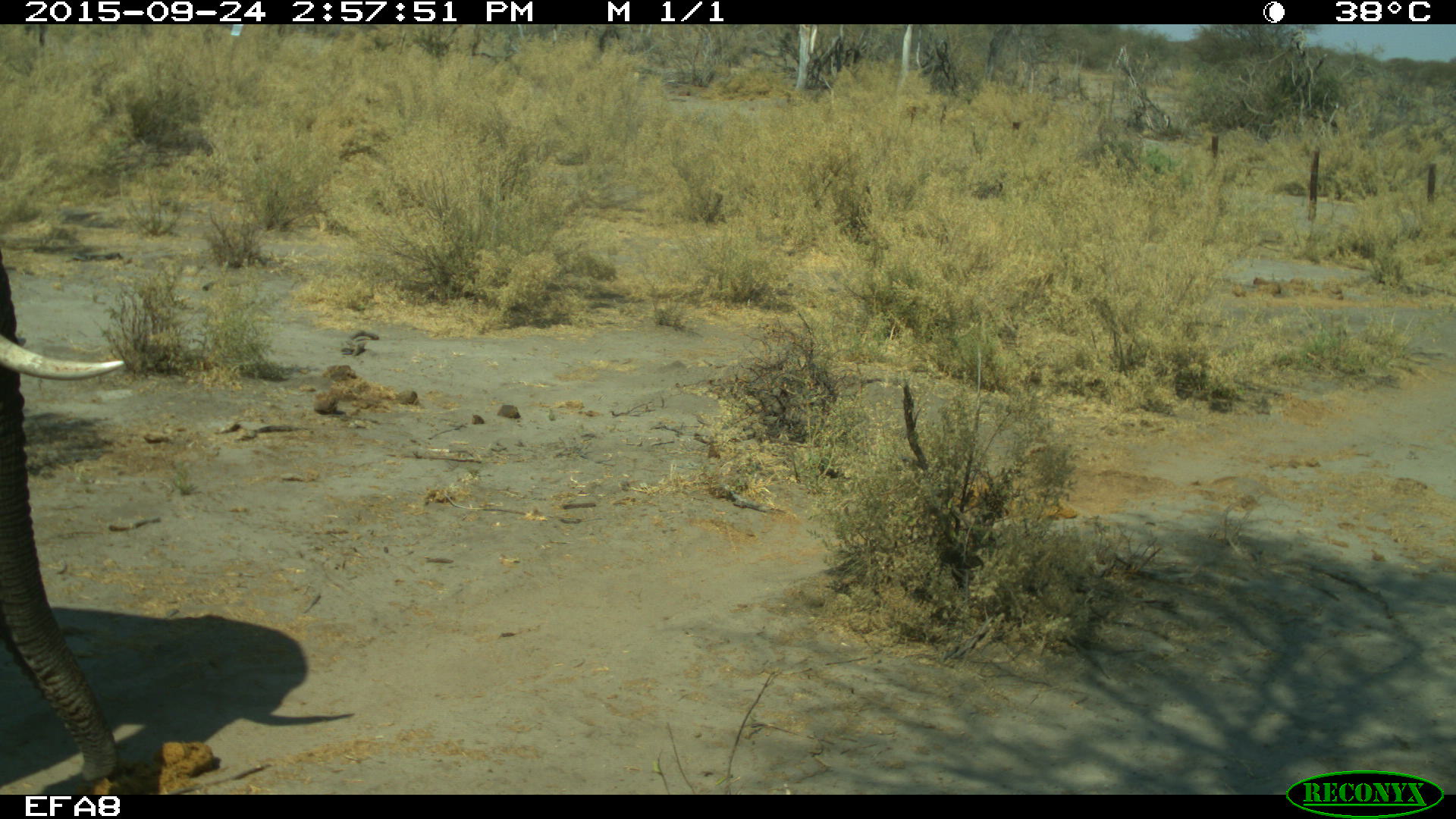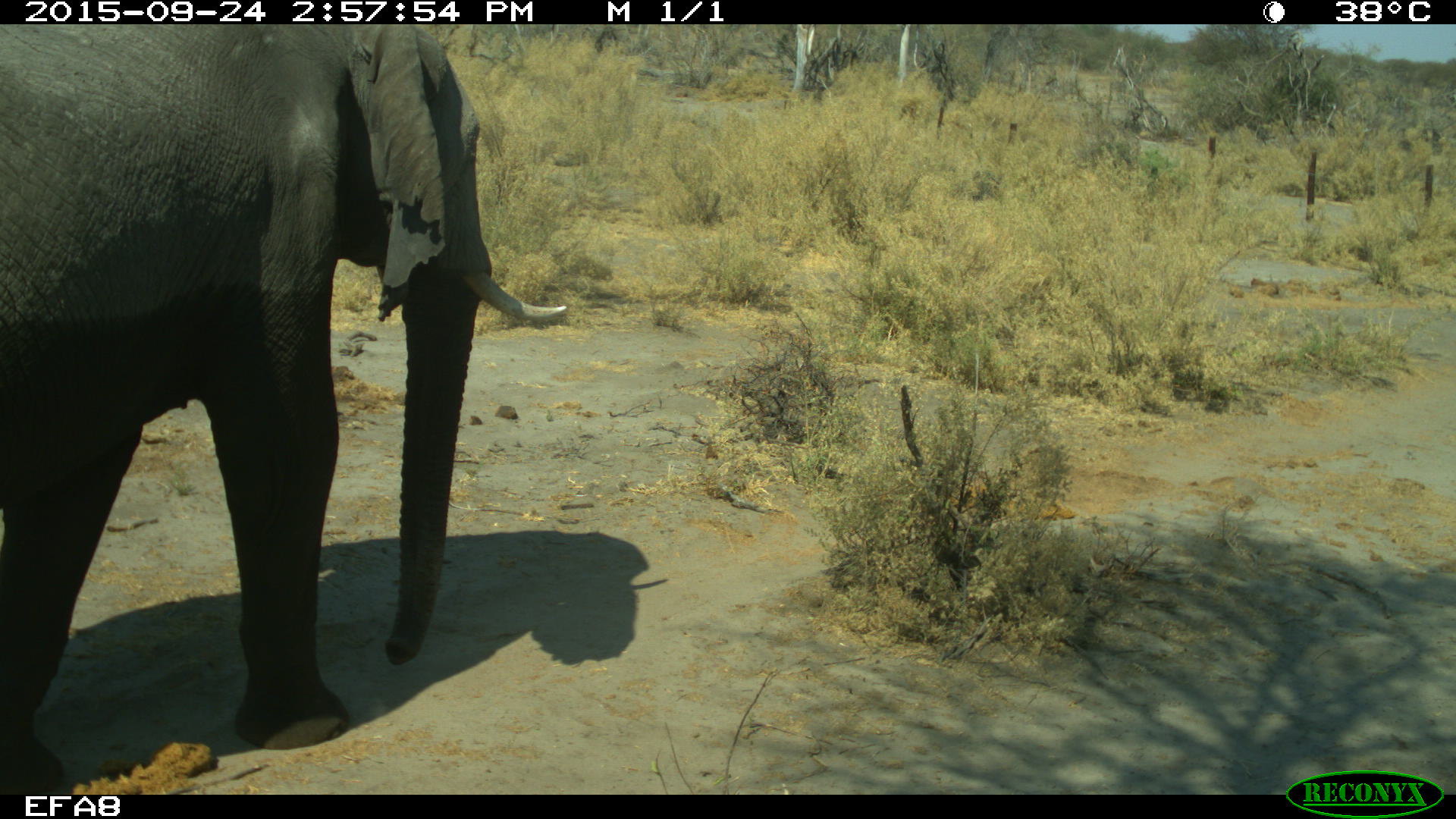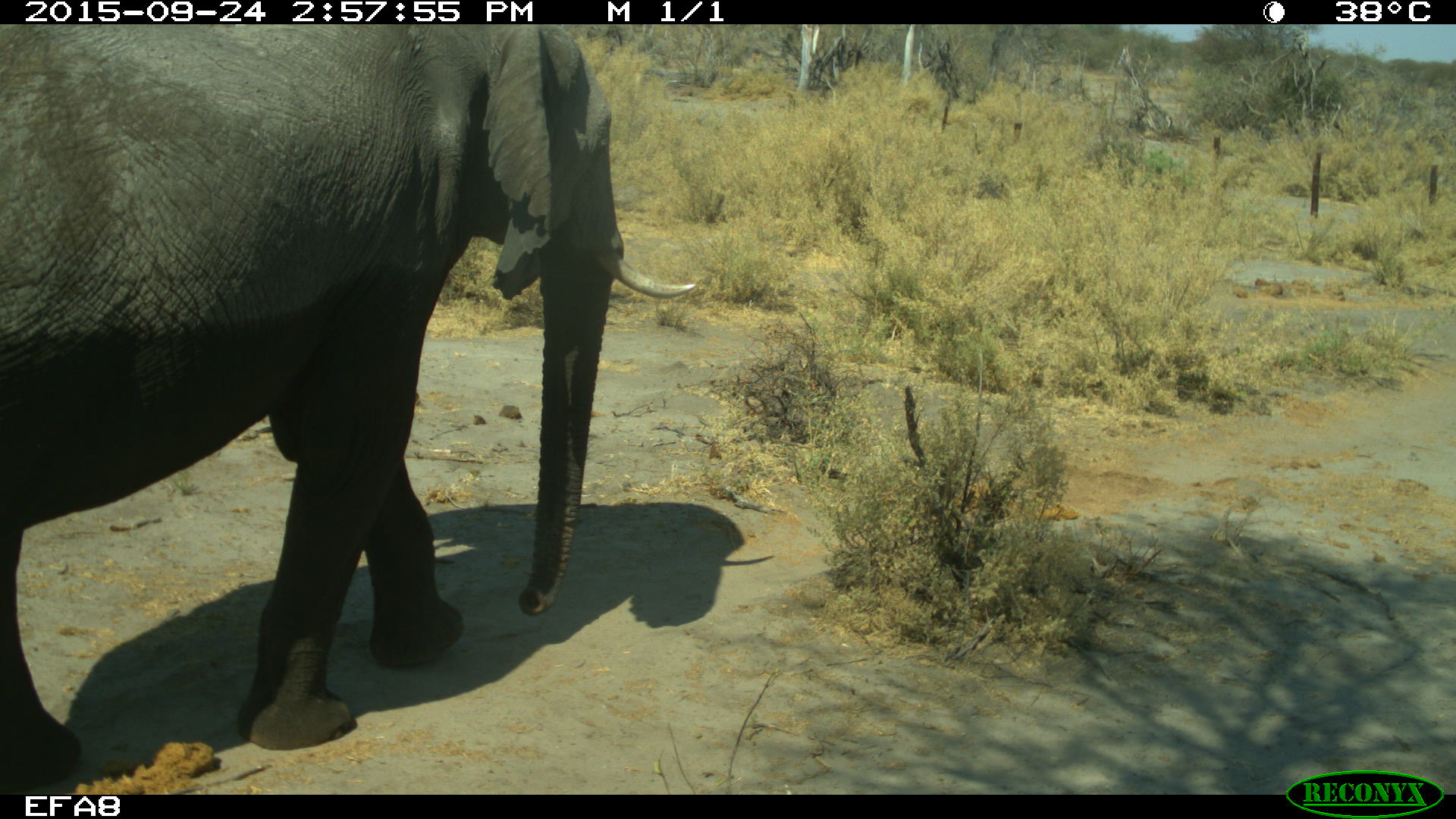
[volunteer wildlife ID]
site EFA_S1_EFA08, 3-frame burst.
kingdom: Animalia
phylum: Chordata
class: Mammalia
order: Proboscidea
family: Elephantidae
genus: Loxodonta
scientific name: Loxodonta africana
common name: african bush elephant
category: elephant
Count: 1.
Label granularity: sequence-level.